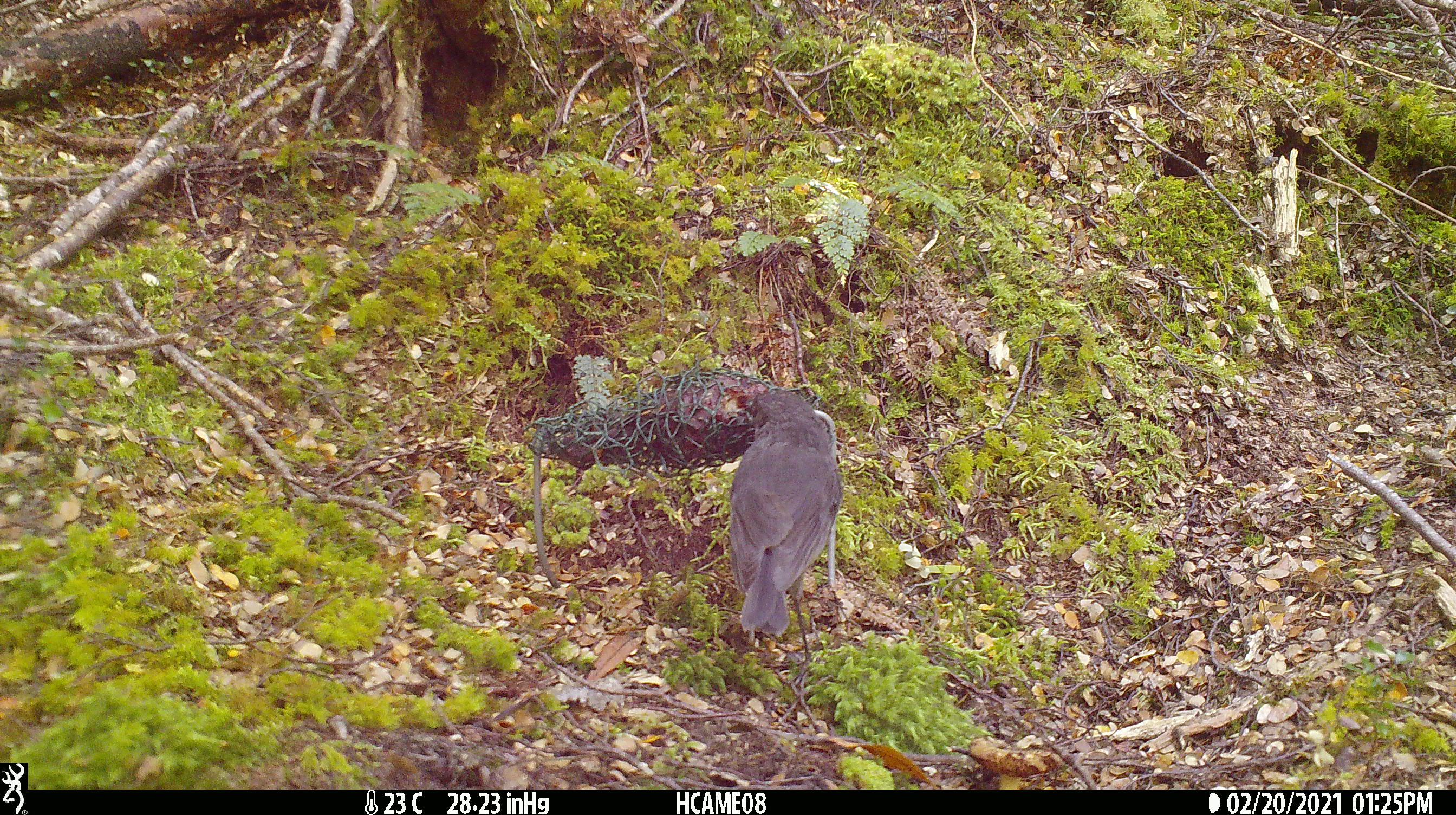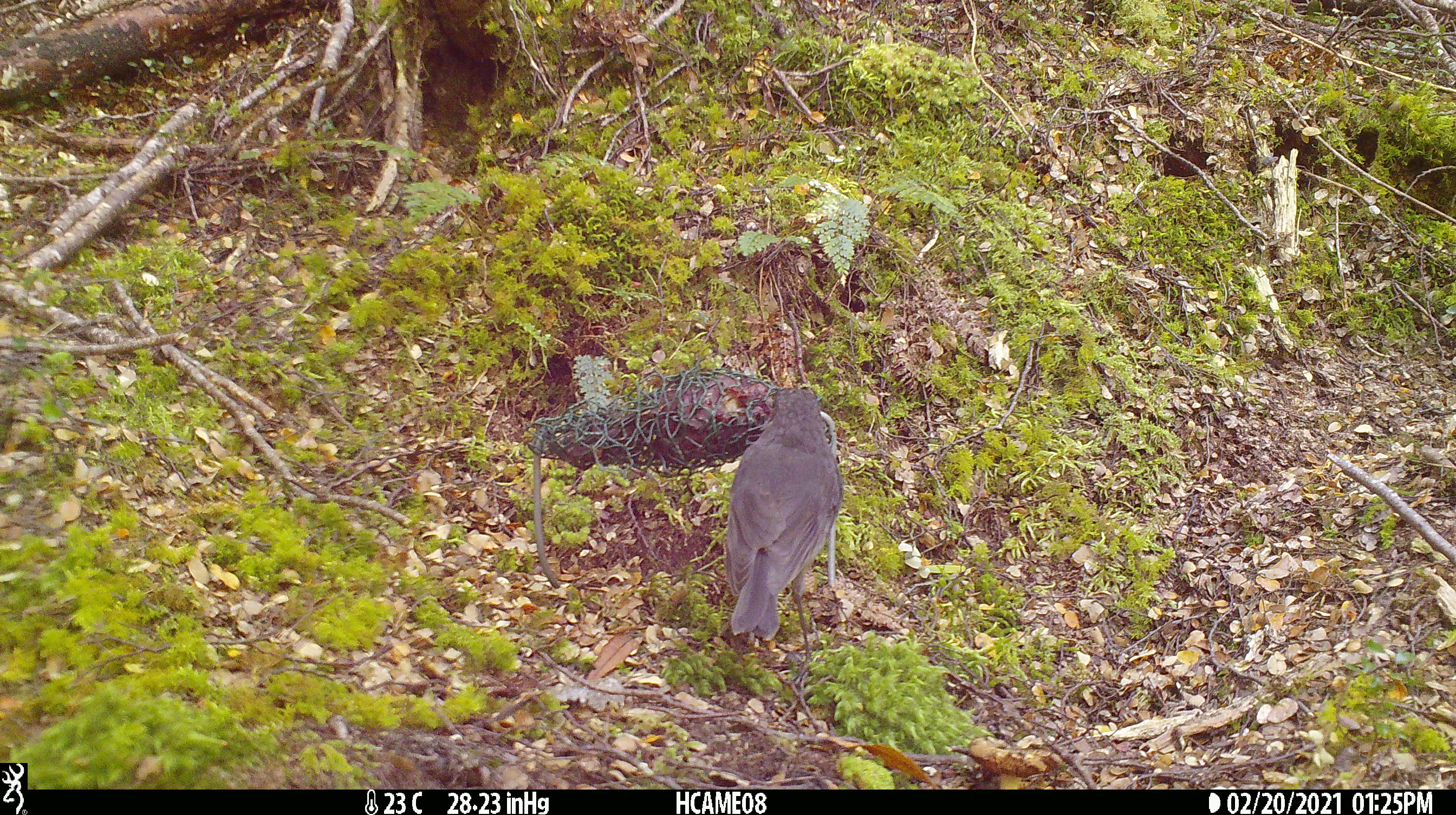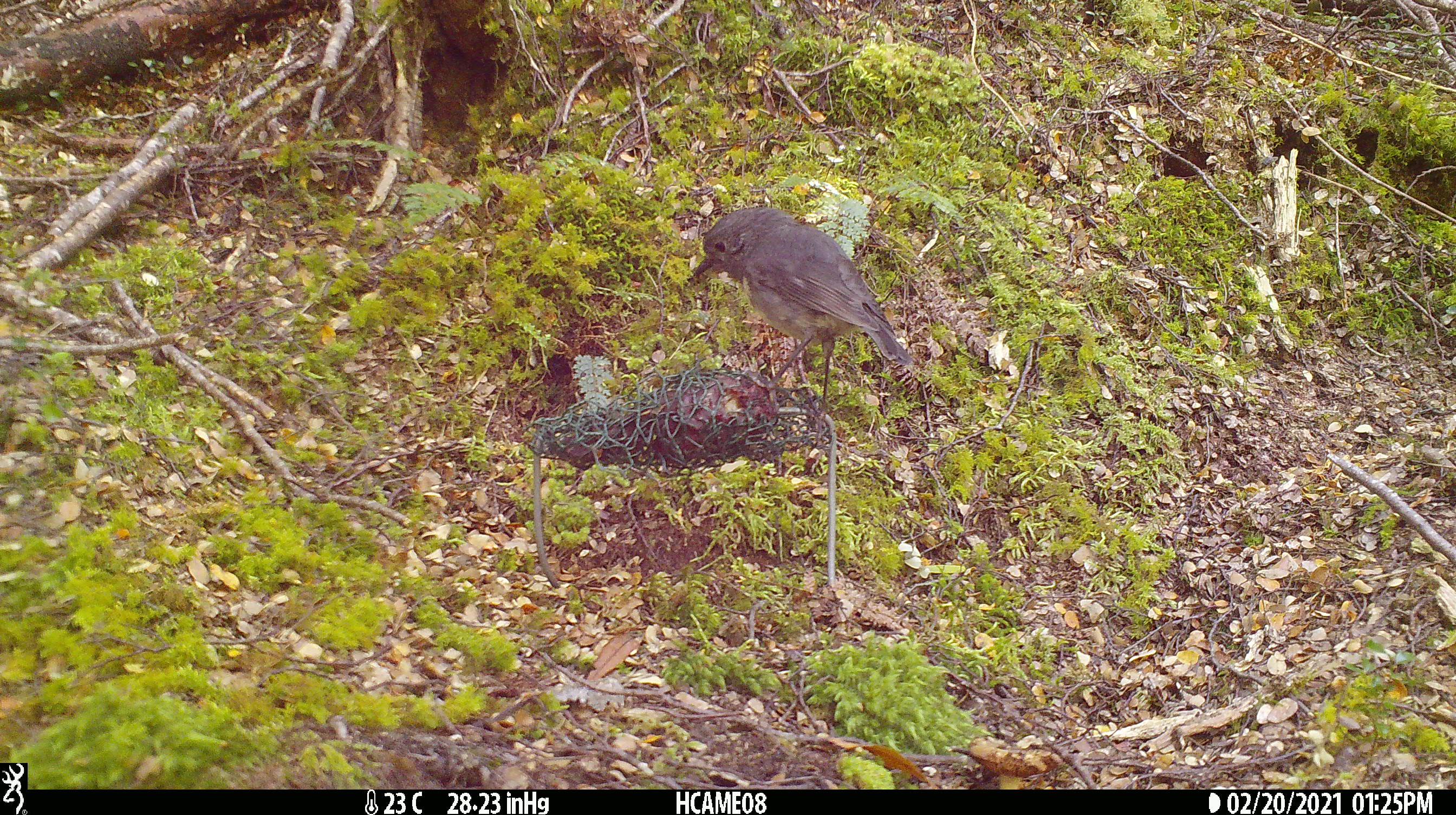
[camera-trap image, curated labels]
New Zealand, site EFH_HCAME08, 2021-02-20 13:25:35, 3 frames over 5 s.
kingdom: Animalia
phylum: Chordata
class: Aves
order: Passeriformes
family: Petroicidae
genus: Petroica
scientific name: Petroica australis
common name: new zealand robin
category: robin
Robin (new zealand robin) (Petroica australis).